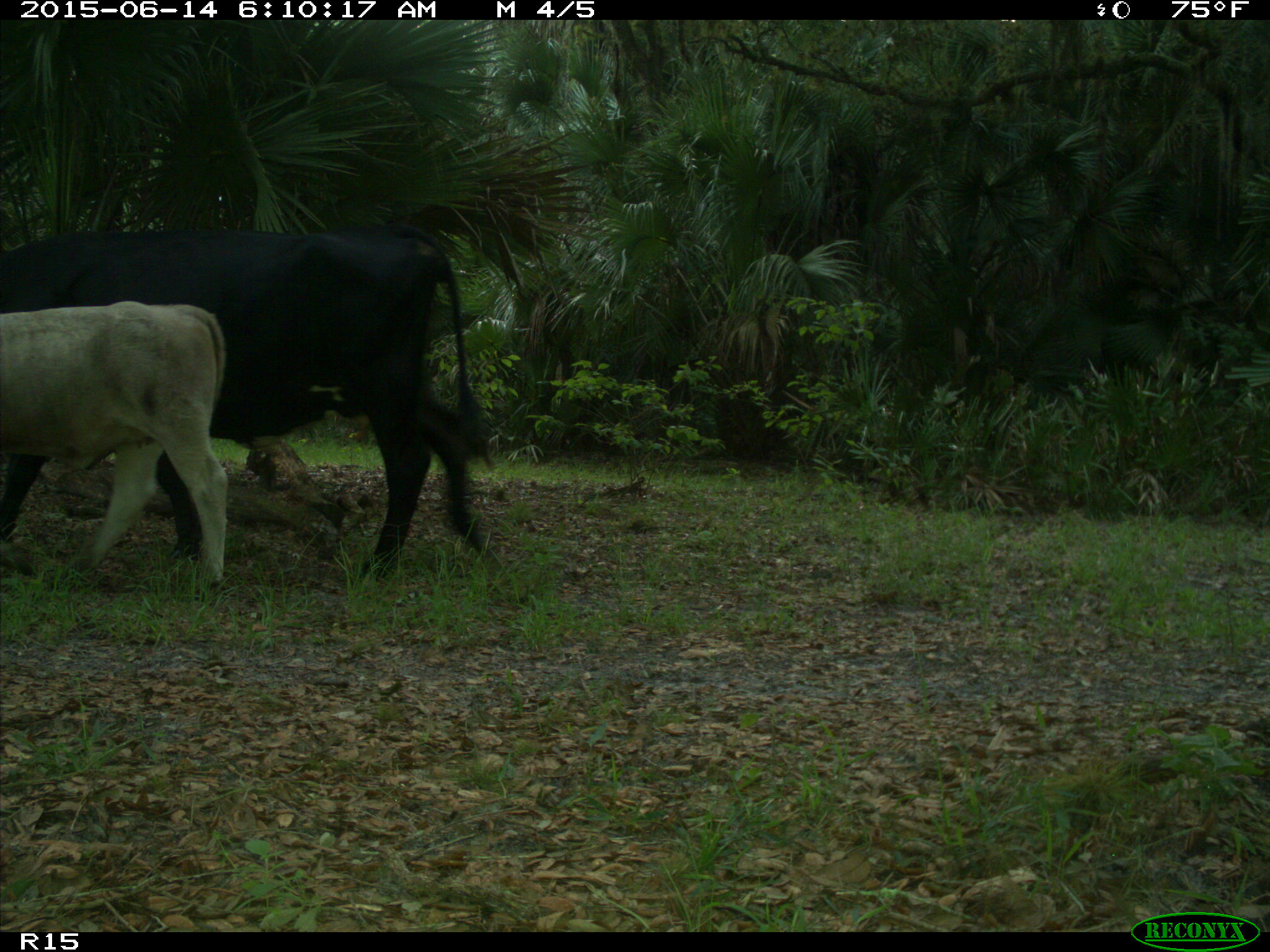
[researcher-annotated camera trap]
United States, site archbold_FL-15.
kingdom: Animalia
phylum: Chordata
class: Mammalia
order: Artiodactyla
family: Bovidae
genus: Bos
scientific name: Bos taurus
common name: domestic cow